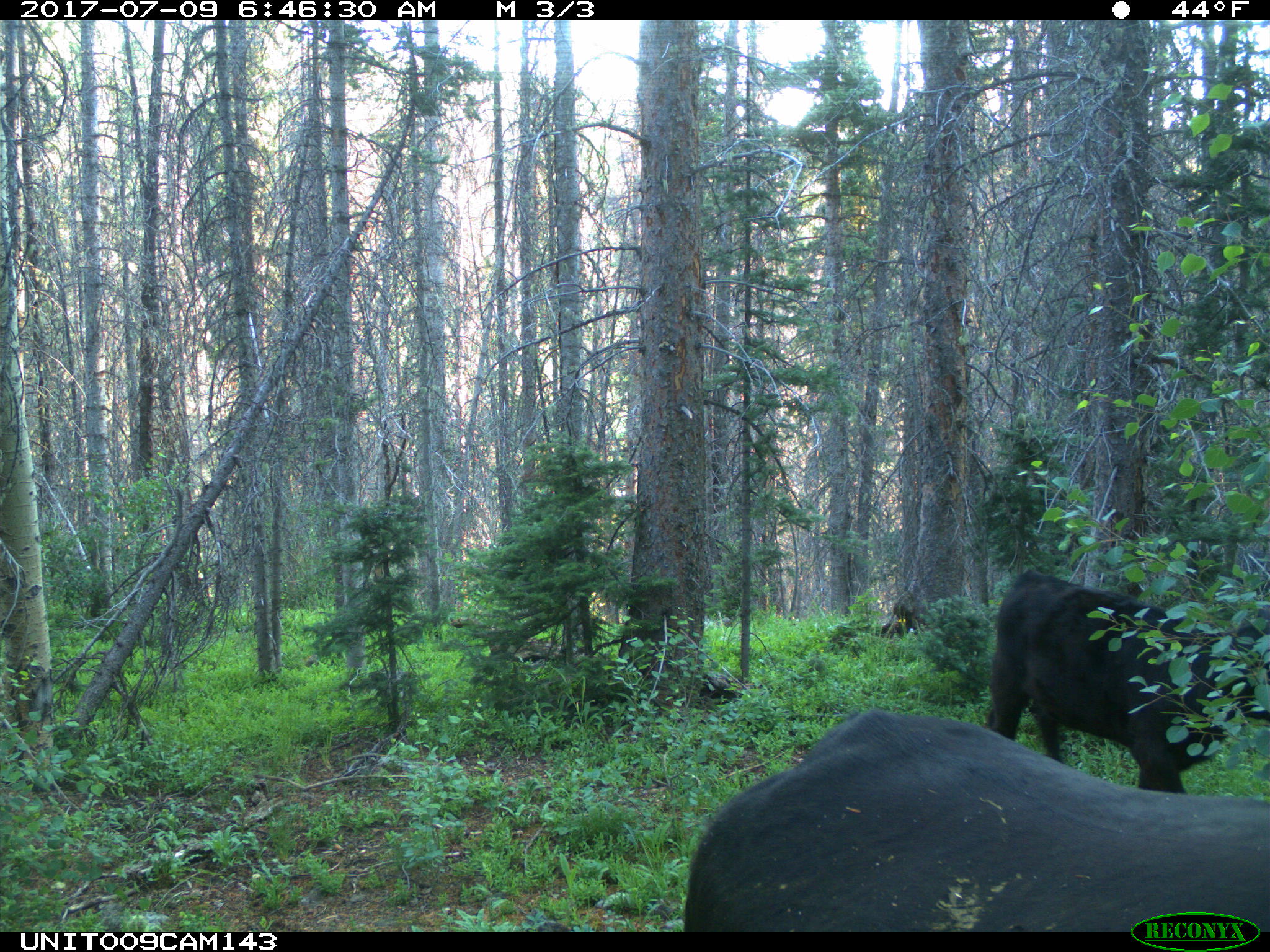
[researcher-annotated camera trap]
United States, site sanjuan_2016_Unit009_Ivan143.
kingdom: Animalia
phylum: Chordata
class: Mammalia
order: Artiodactyla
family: Bovidae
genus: Bos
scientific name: Bos taurus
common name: domestic cow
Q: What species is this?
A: Bos taurus (domestic cow).